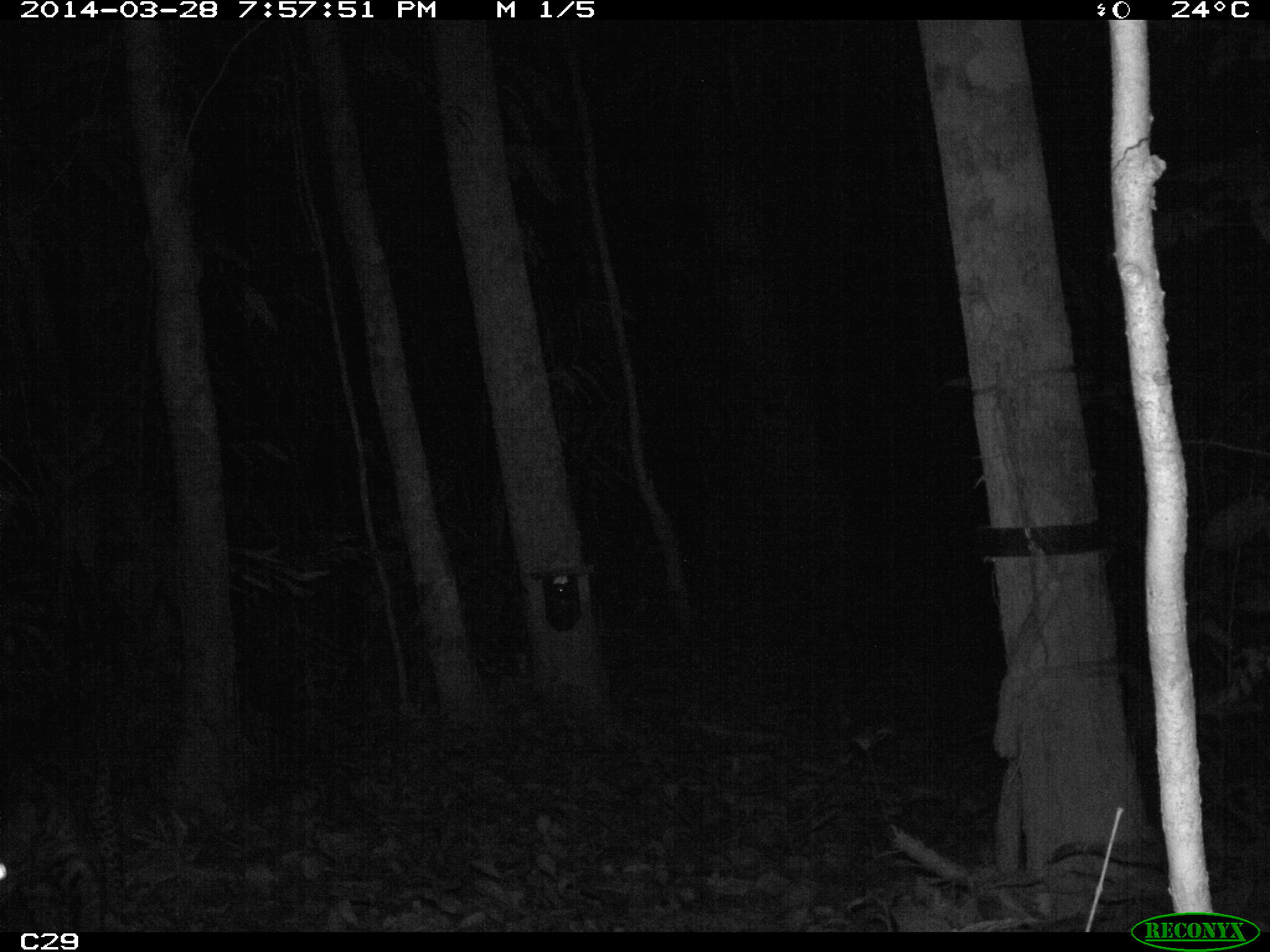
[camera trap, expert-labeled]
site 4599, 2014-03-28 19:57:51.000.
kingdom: Animalia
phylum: Chordata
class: Mammalia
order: Carnivora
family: Felidae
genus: Leopardus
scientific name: Leopardus pardalis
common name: ocelot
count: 1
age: adult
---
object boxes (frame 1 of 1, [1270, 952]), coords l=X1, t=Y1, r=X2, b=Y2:
leopardus pardalis: l=0, t=748, r=118, b=931